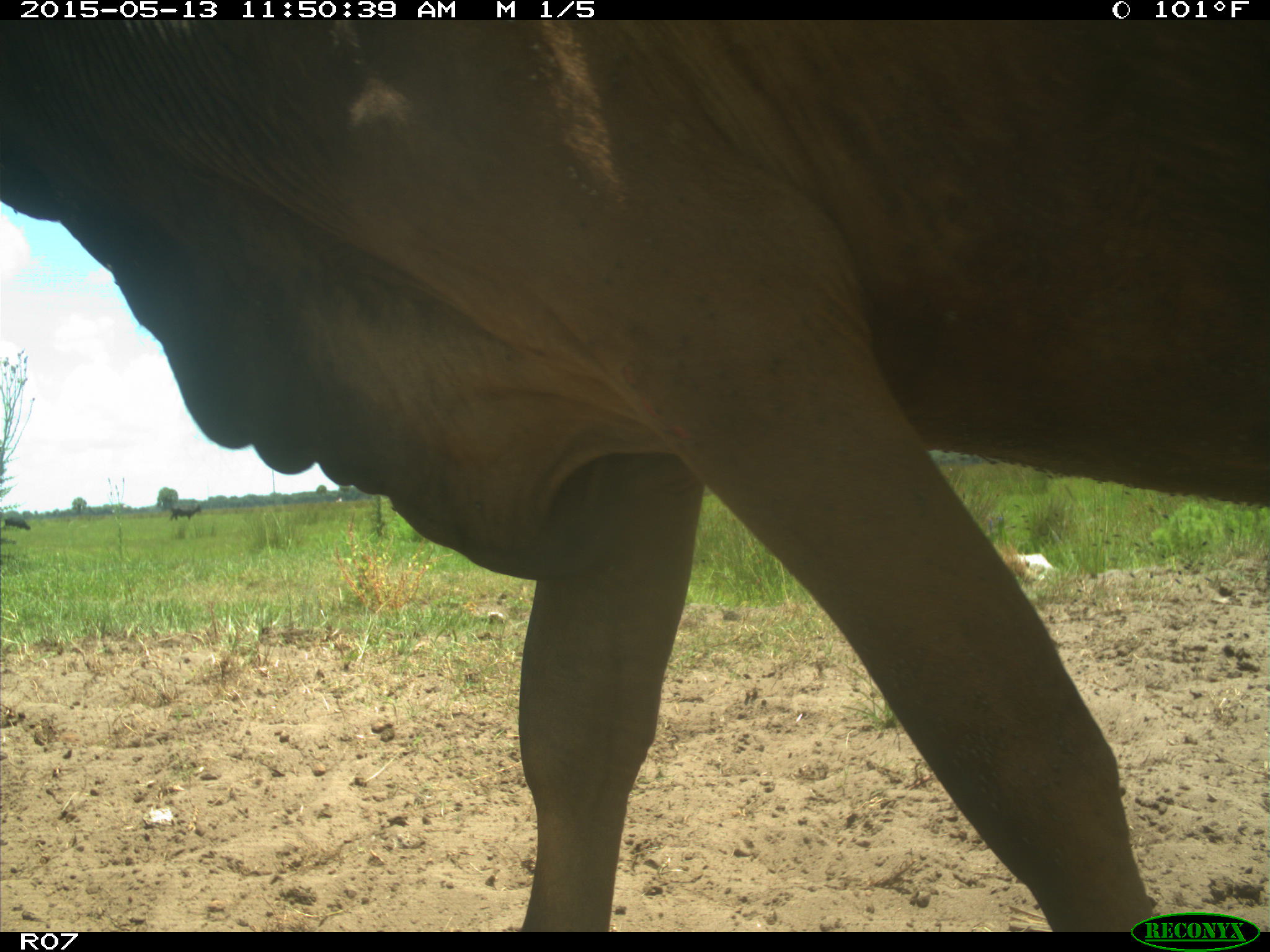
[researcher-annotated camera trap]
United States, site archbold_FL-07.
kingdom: Animalia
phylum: Chordata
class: Mammalia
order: Artiodactyla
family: Bovidae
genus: Bos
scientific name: Bos taurus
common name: domestic cow